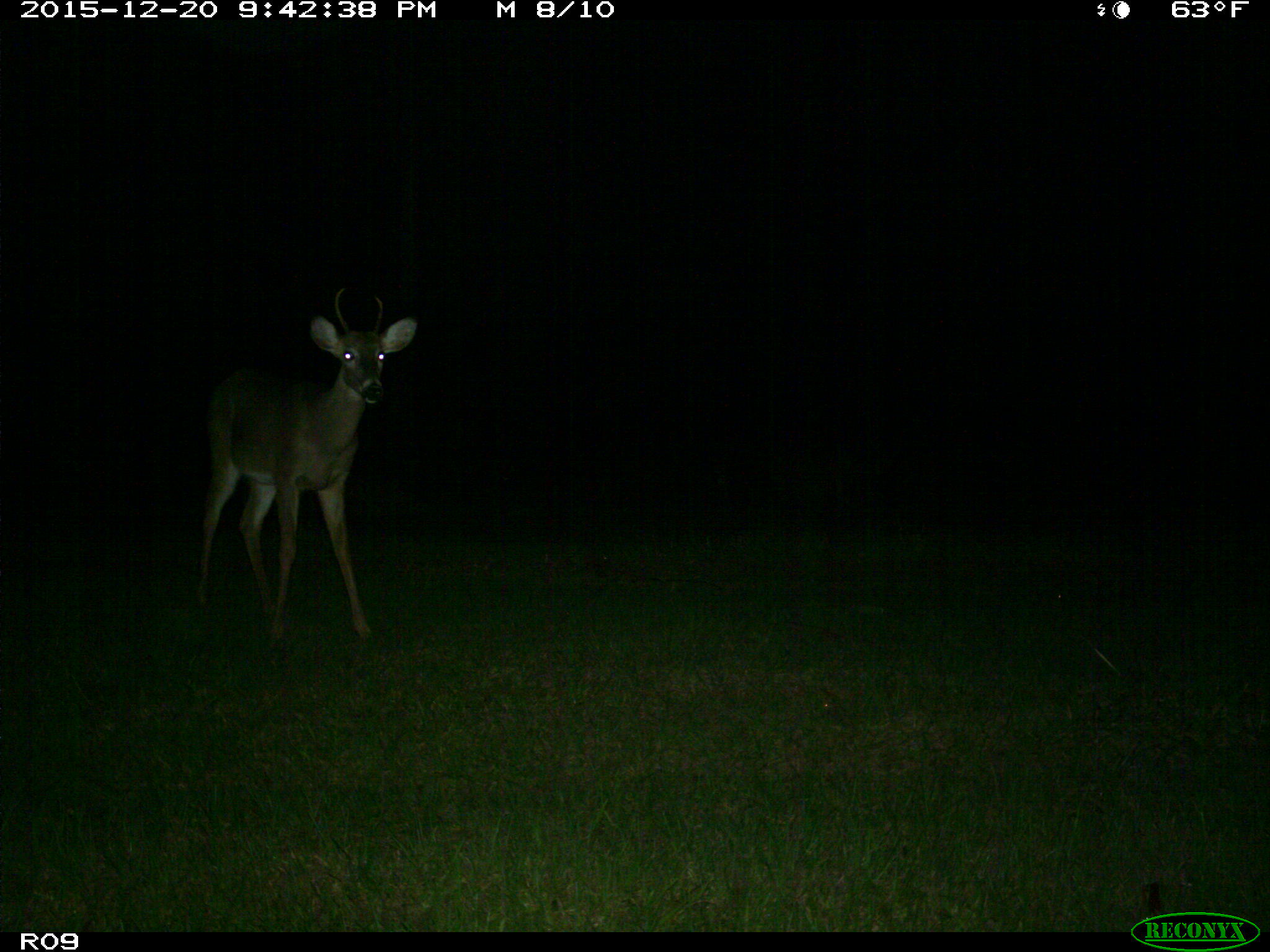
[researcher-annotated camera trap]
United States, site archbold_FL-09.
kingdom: Animalia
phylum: Chordata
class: Mammalia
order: Artiodactyla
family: Cervidae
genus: Odocoileus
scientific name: Odocoileus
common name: deer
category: unidentified deer